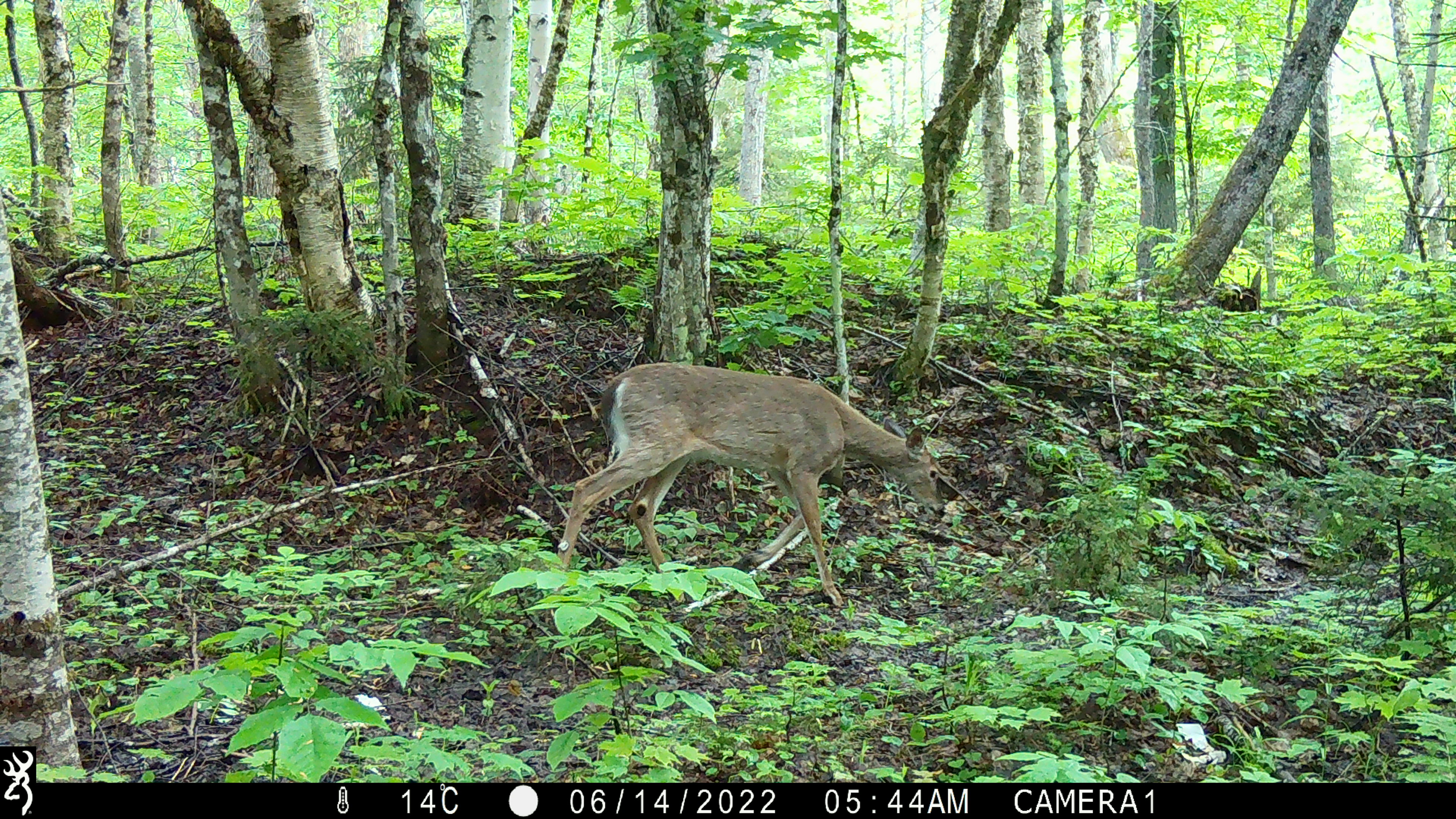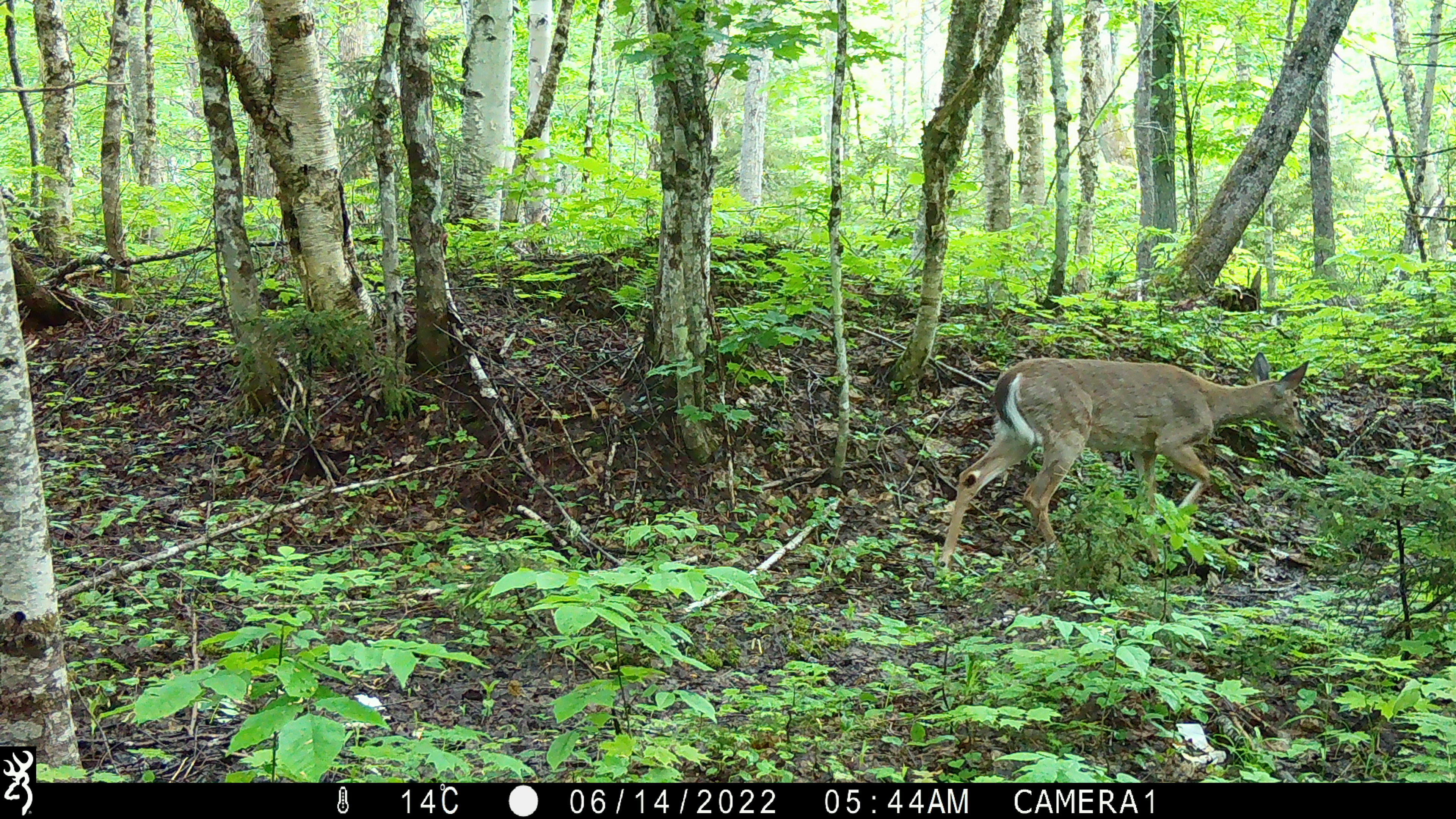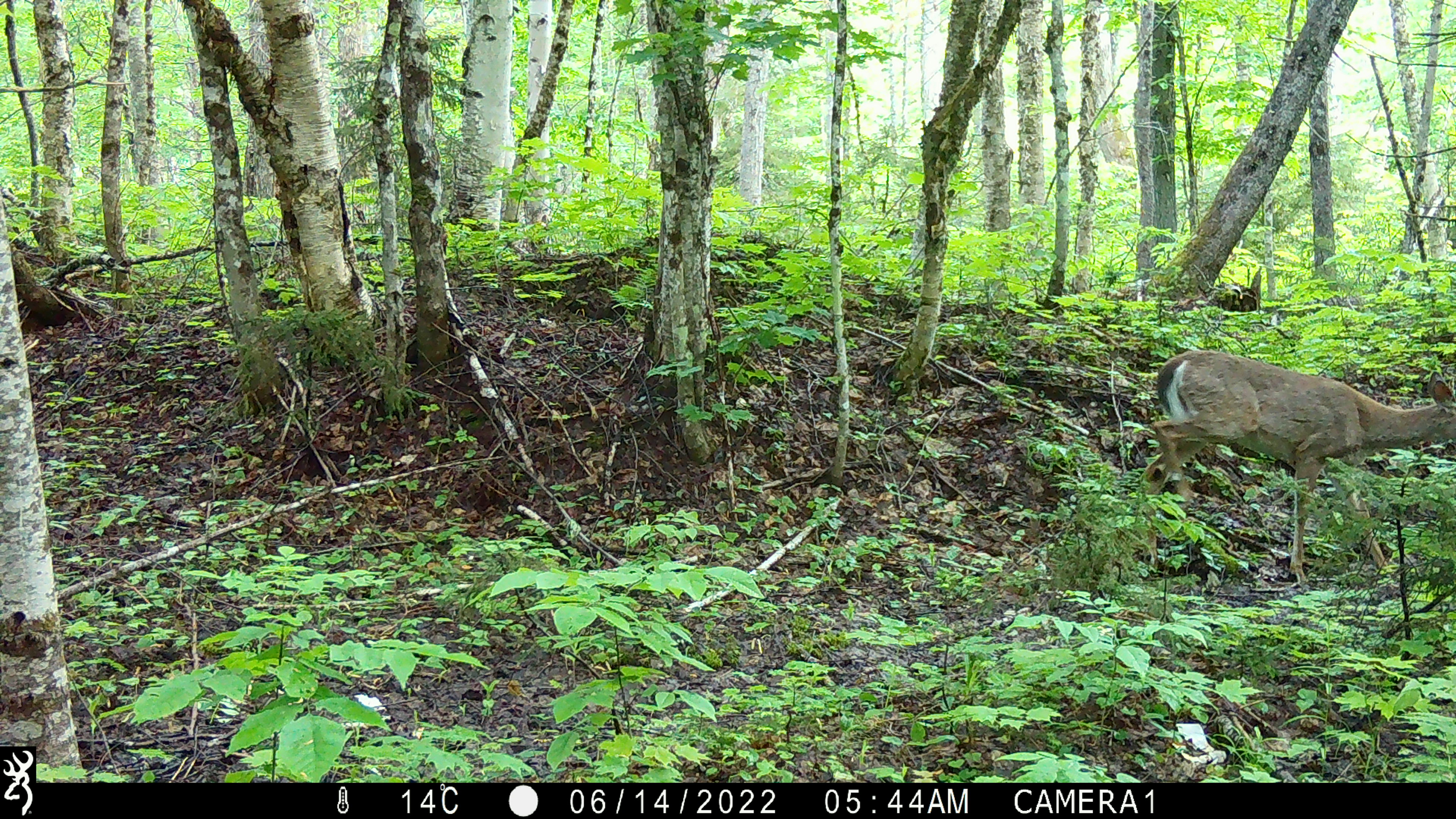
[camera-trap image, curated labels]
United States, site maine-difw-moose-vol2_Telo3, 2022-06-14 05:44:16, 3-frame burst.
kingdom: Animalia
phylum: Chordata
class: Mammalia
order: Artiodactyla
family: Cervidae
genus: Odocoileus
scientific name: Odocoileus virginianus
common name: white-tailed deer